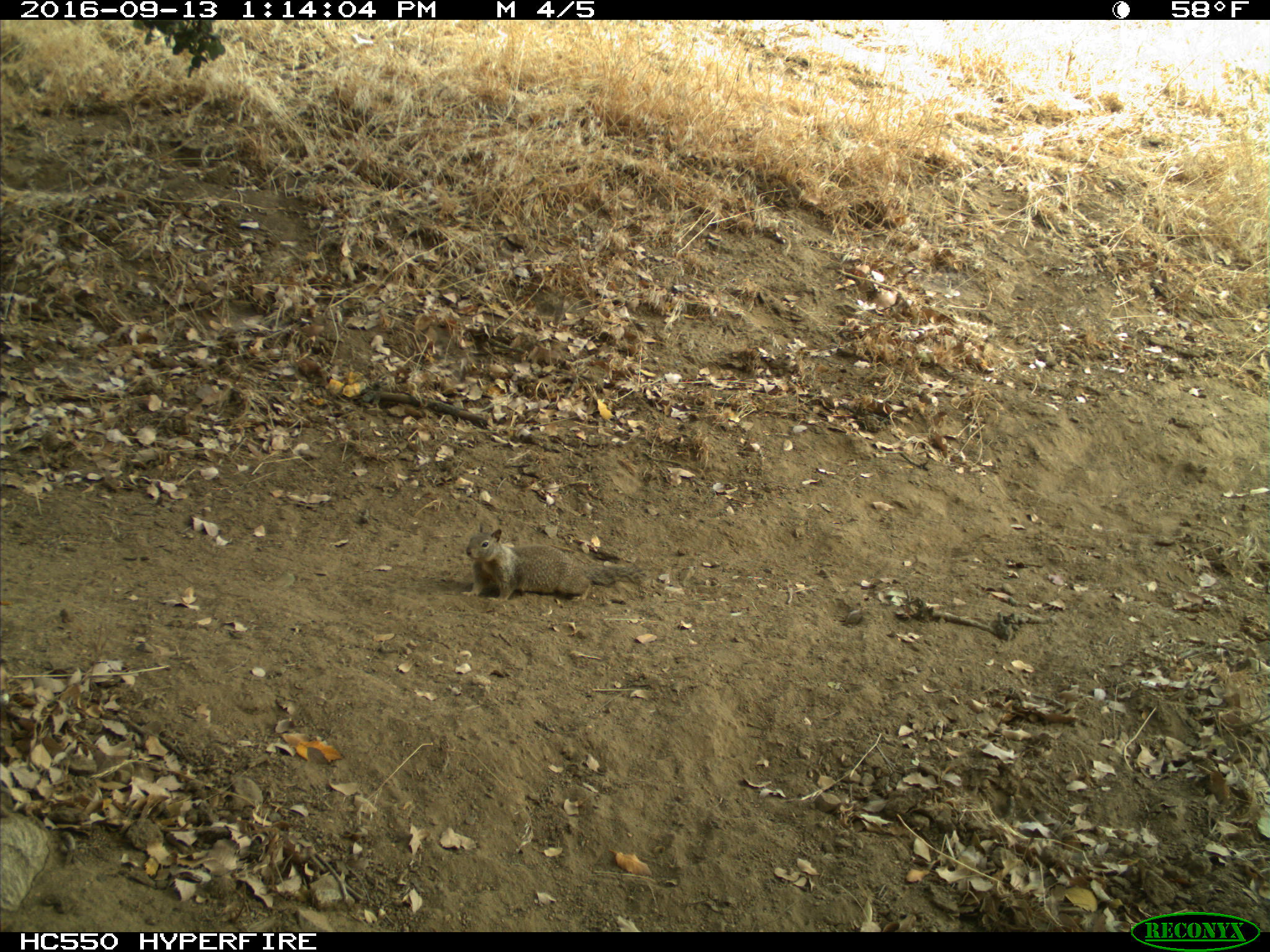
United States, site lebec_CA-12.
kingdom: Animalia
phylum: Chordata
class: Mammalia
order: Rodentia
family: Sciuridae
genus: Otospermophilus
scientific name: Otospermophilus beecheyi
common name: california ground squirrel